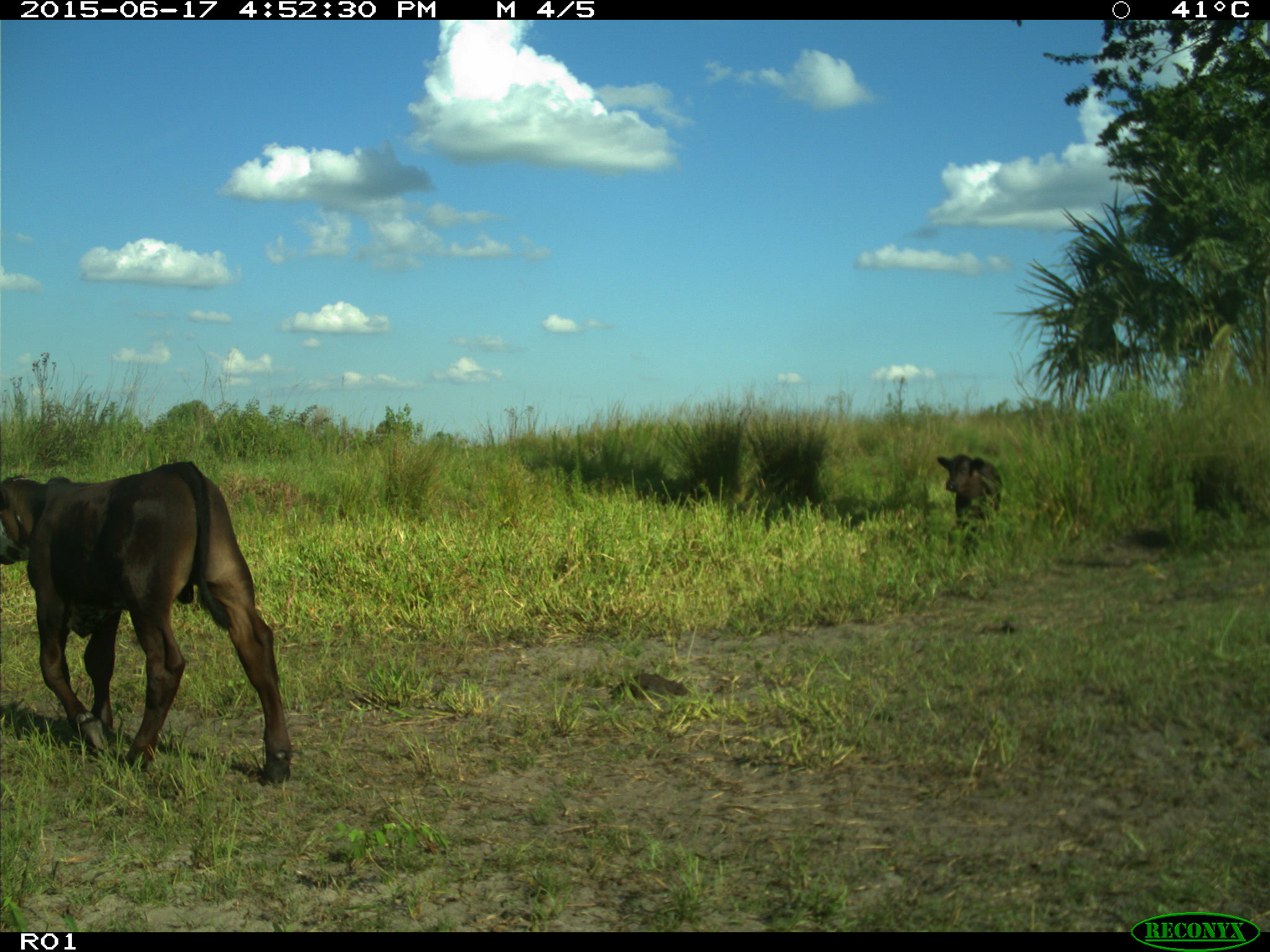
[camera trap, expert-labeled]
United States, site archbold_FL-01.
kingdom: Animalia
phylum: Chordata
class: Mammalia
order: Artiodactyla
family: Bovidae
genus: Bos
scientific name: Bos taurus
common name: domestic cow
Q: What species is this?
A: Bos taurus (domestic cow).